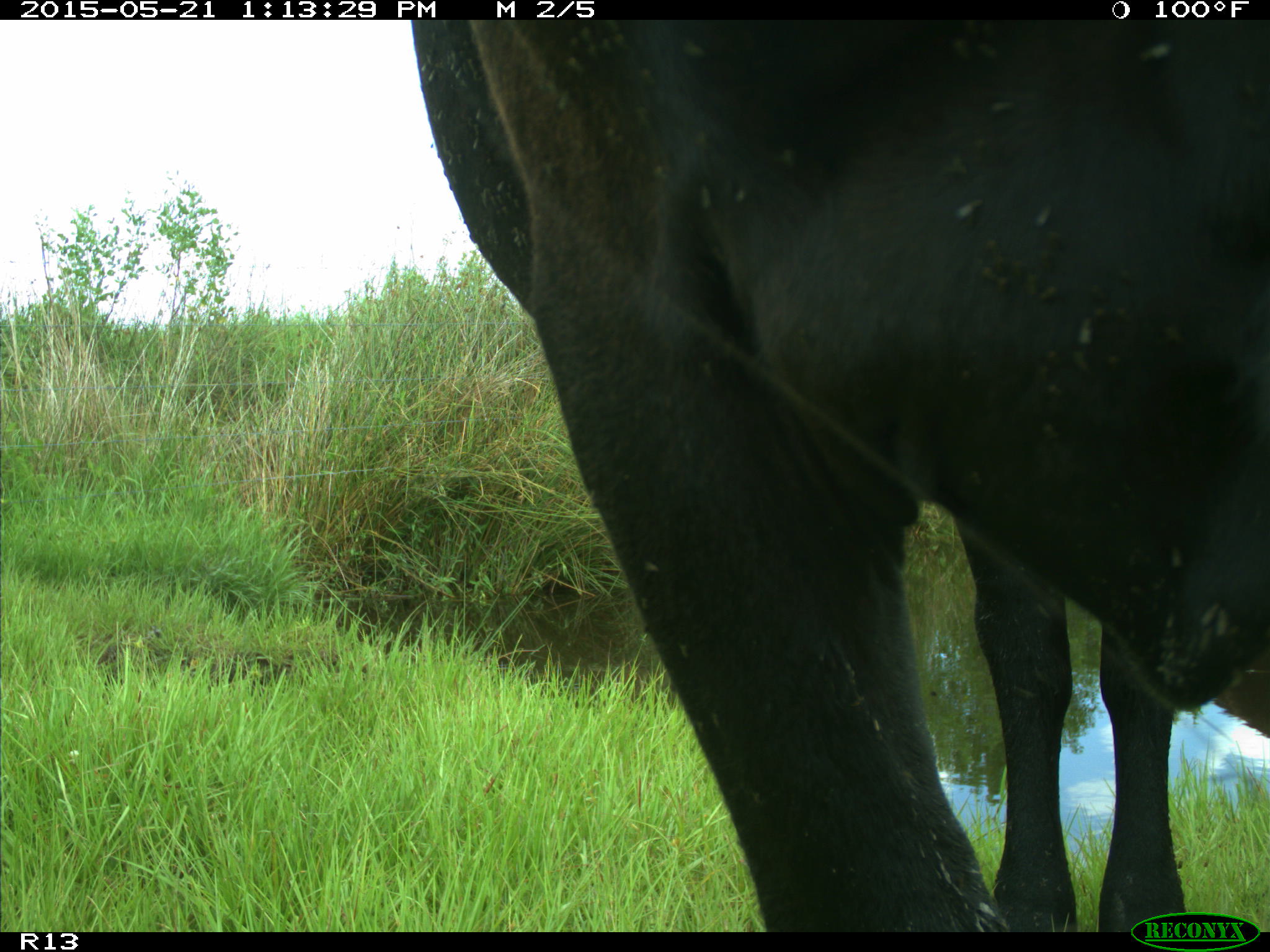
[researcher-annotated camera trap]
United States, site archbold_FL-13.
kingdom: Animalia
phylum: Chordata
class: Mammalia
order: Artiodactyla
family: Bovidae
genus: Bos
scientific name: Bos taurus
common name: domestic cow